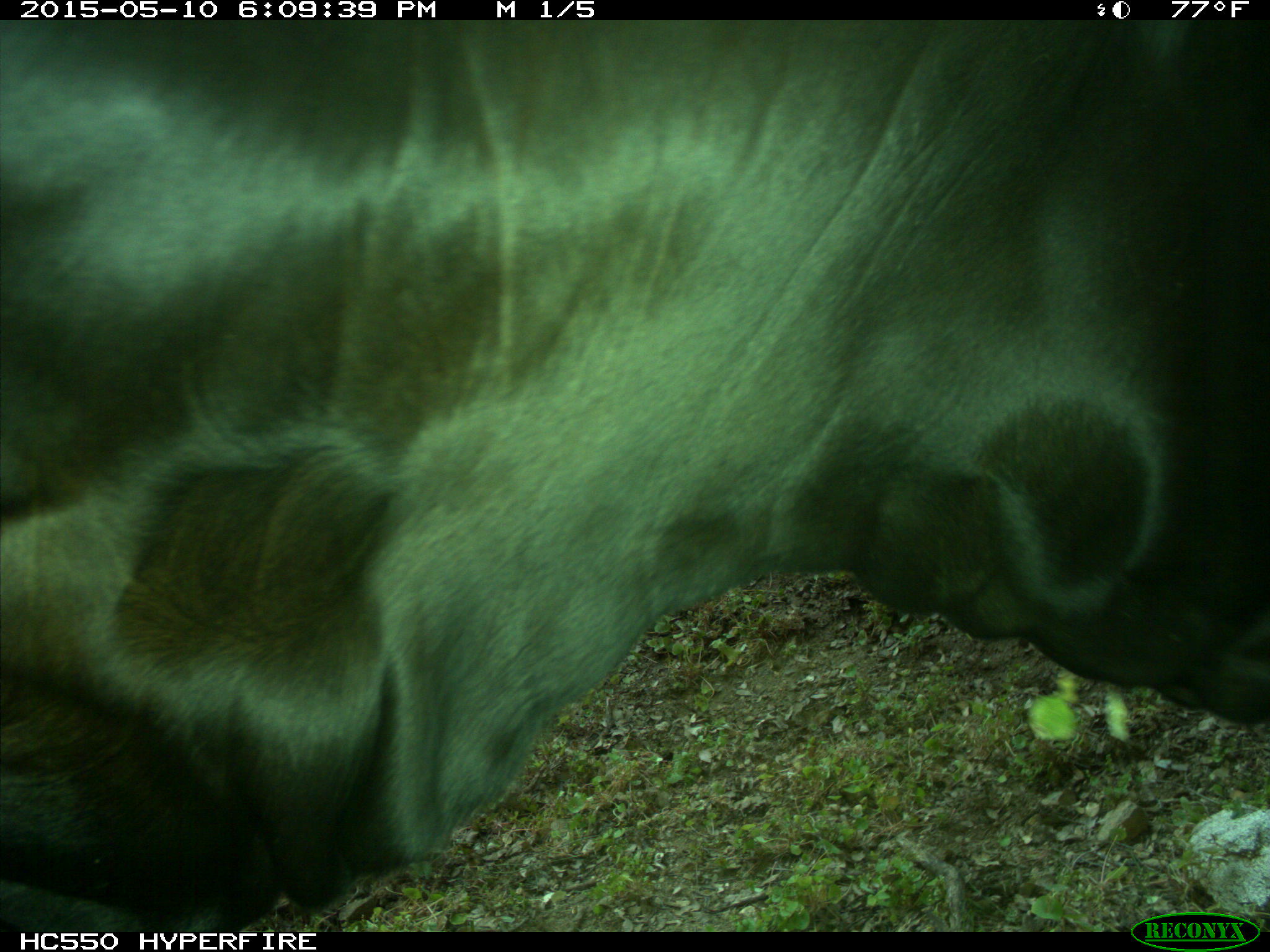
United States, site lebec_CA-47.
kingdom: Animalia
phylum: Chordata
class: Mammalia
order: Artiodactyla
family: Bovidae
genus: Bos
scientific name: Bos taurus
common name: domestic cow